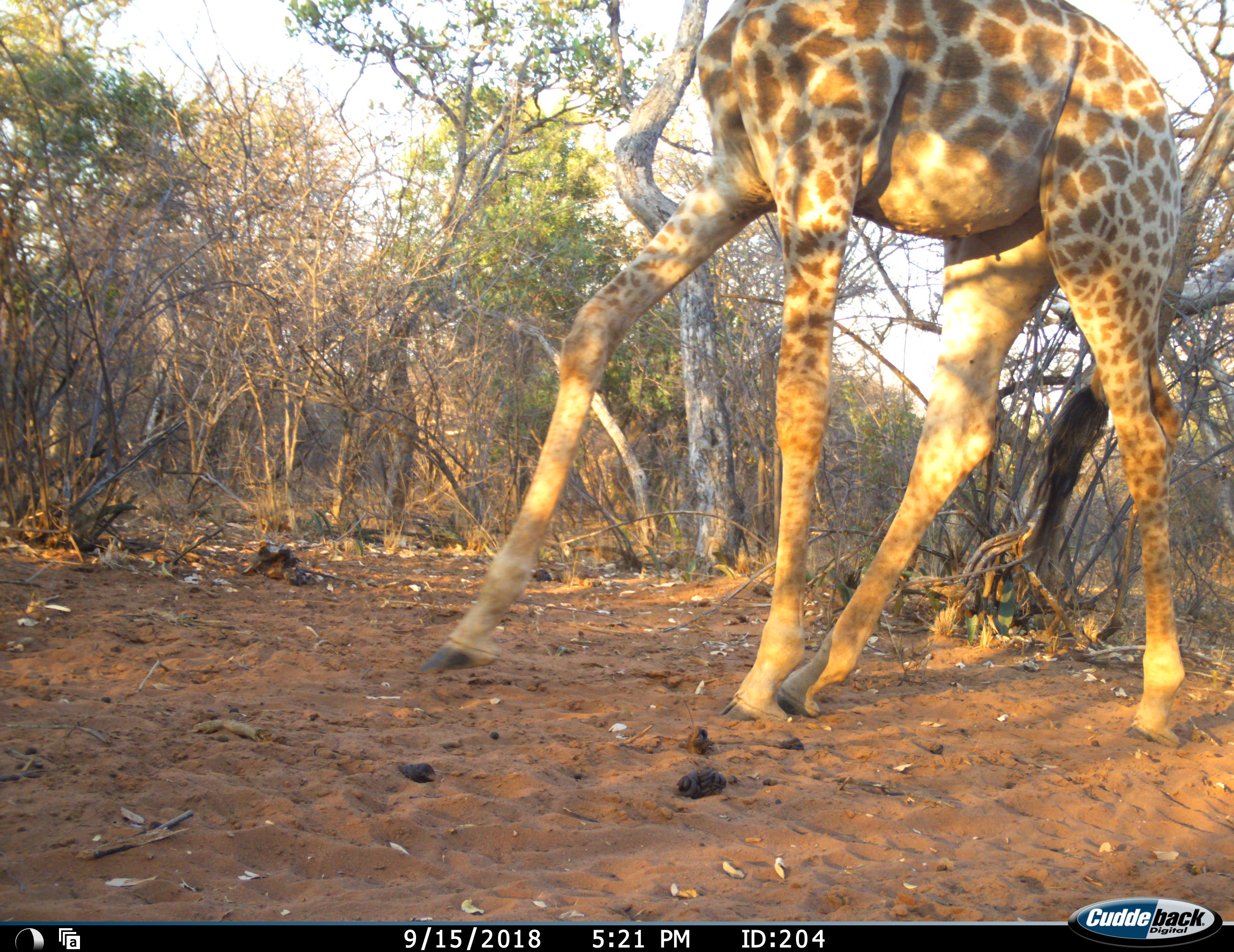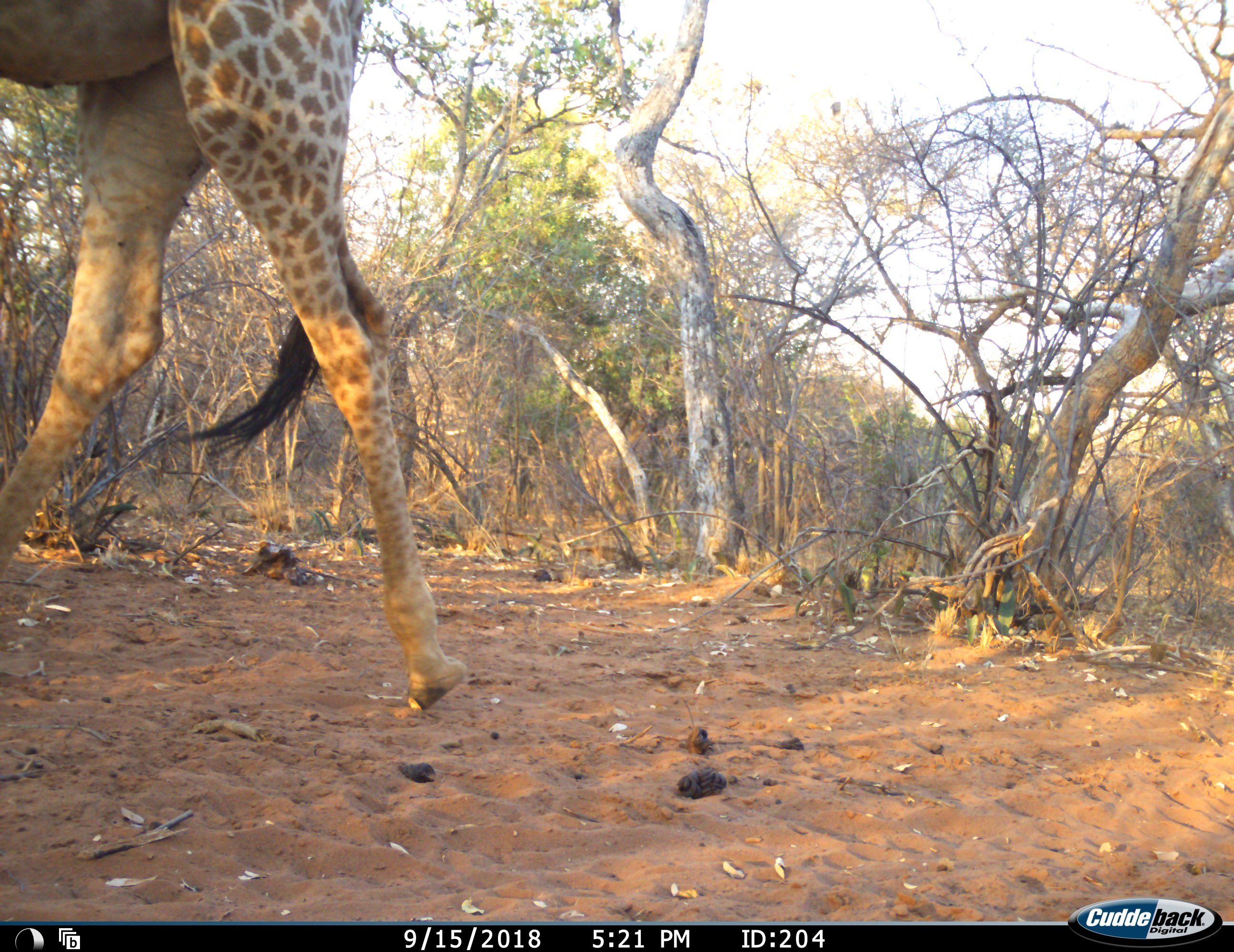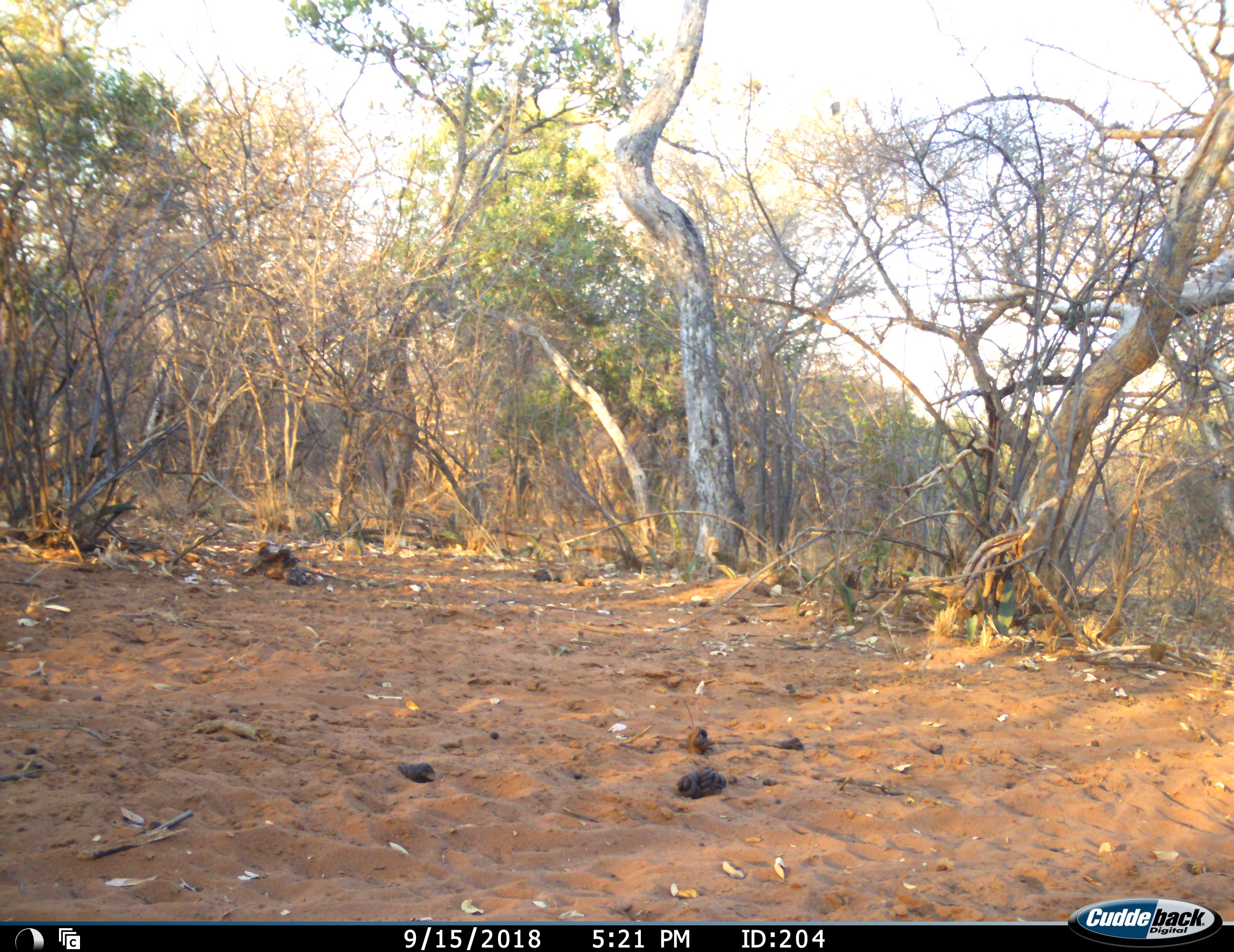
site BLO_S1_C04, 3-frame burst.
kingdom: Animalia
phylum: Chordata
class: Mammalia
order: Artiodactyla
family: Giraffidae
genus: Giraffa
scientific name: Giraffa camelopardalis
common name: giraffe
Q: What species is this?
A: Giraffe (Giraffa camelopardalis).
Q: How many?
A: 1.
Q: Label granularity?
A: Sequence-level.